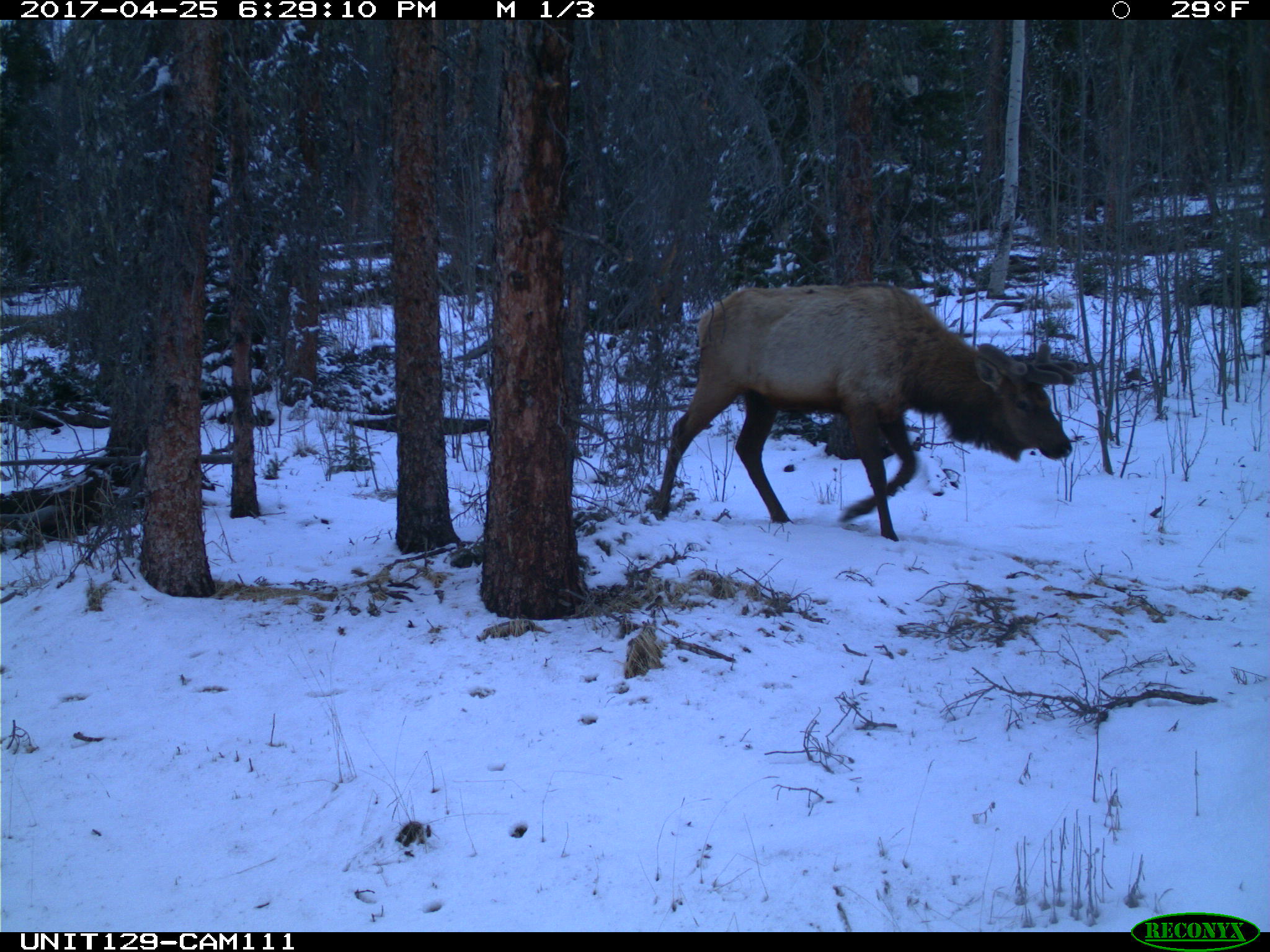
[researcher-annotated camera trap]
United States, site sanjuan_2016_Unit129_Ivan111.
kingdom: Animalia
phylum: Chordata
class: Mammalia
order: Artiodactyla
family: Cervidae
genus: Cervus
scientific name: Cervus elaphus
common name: red deer